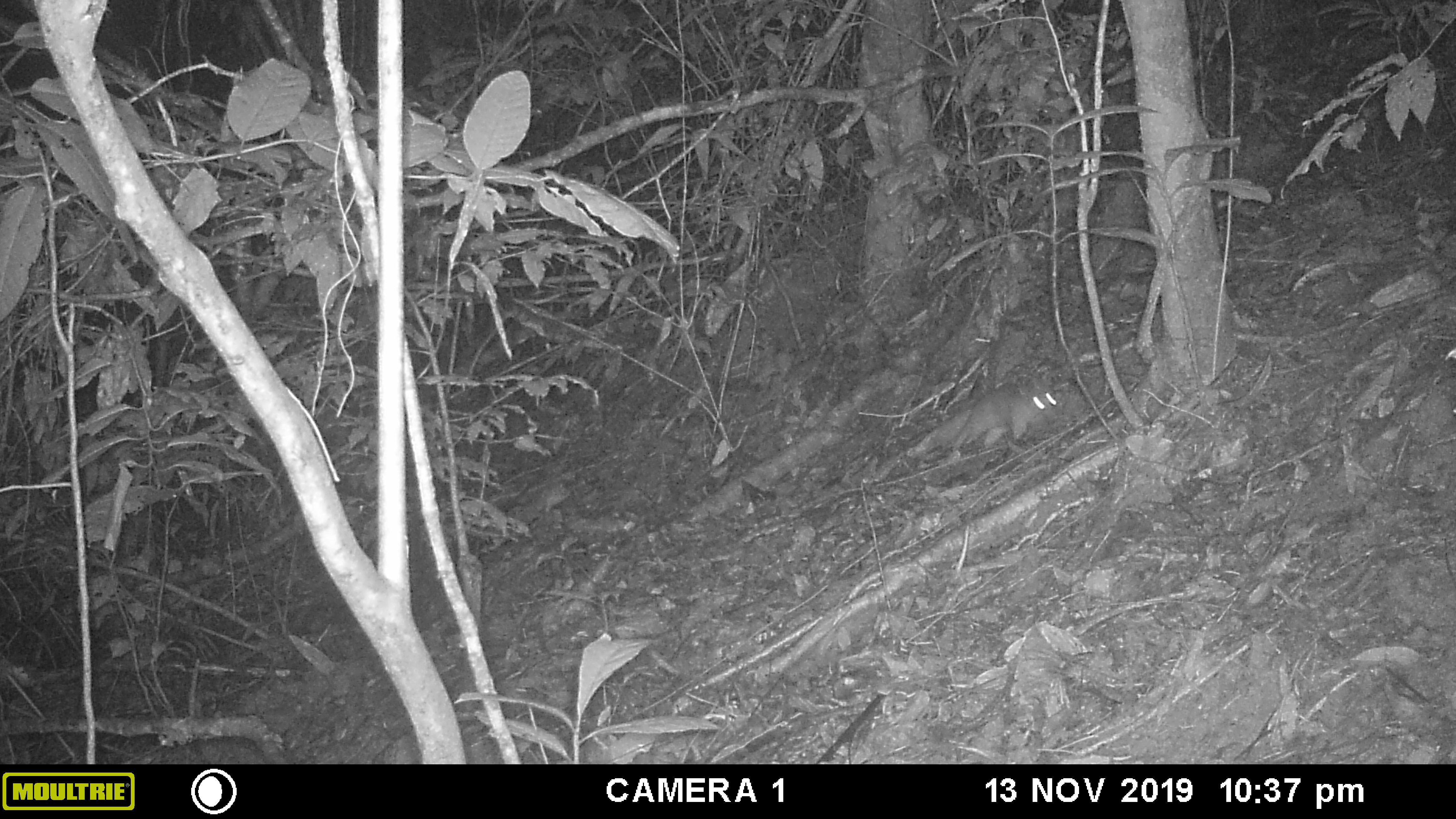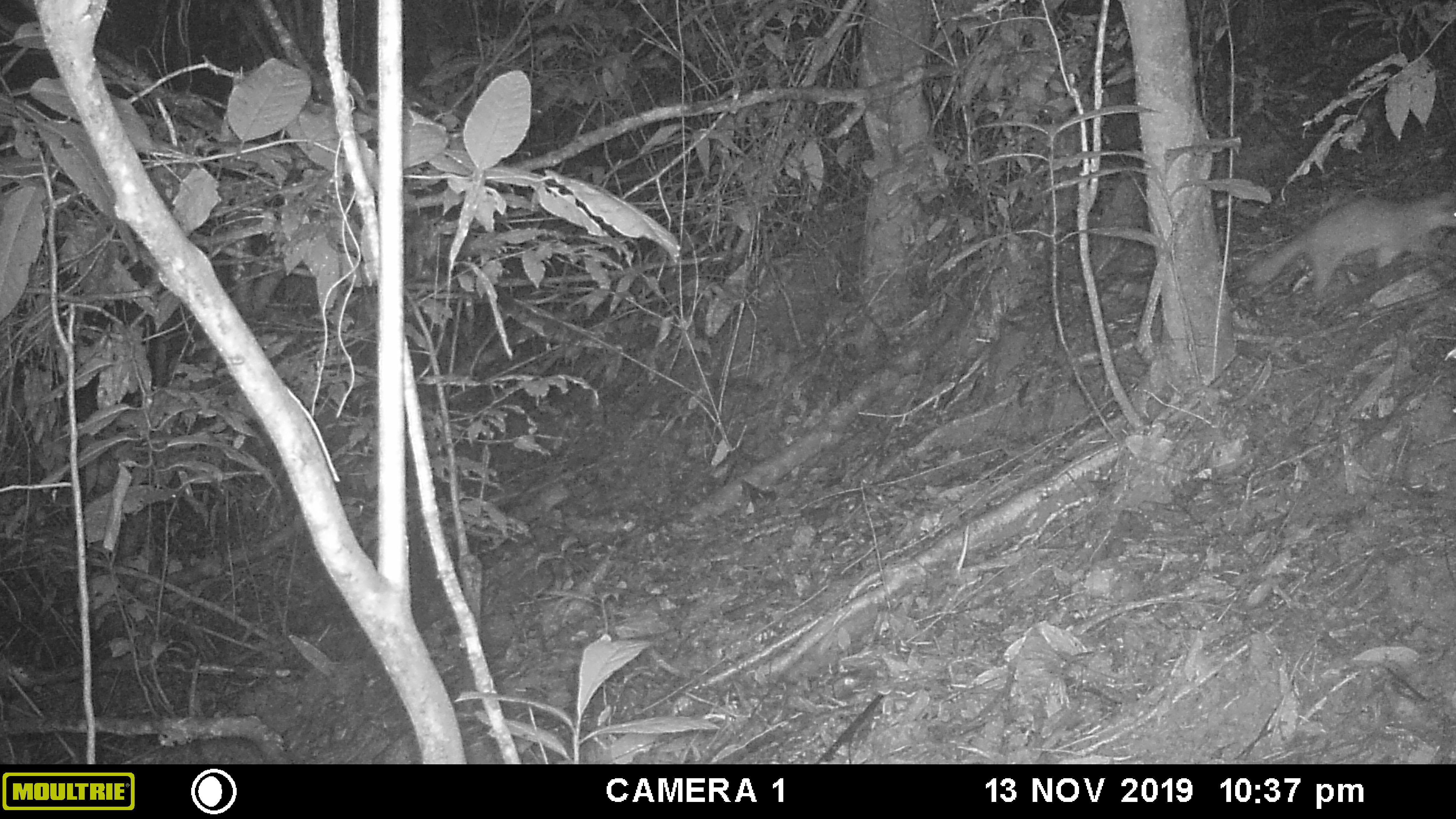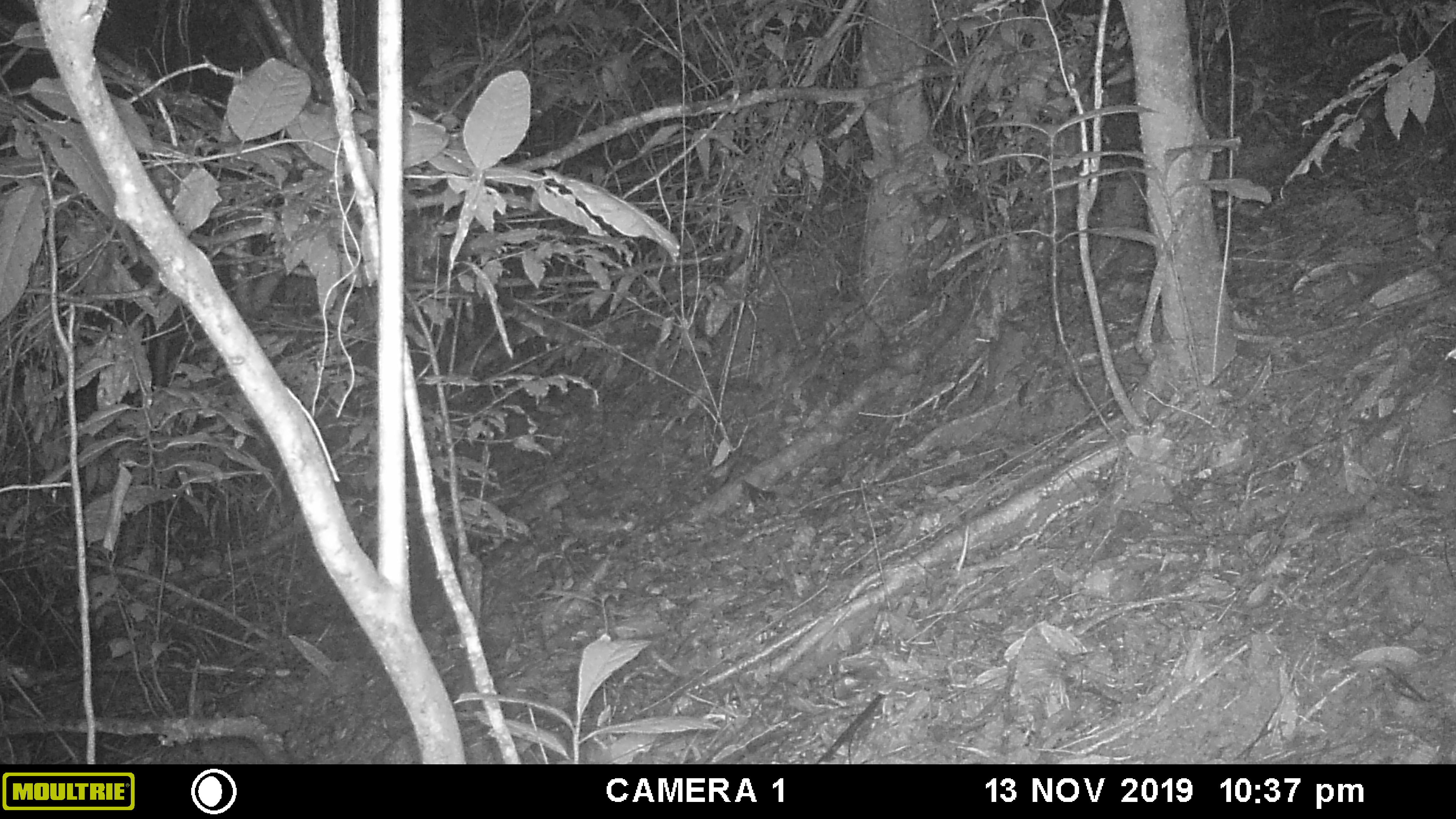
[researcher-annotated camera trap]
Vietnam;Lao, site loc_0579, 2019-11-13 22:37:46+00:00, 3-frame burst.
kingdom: Animalia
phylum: Chordata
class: Mammalia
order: Carnivora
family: Mustelidae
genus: Melogale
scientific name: Melogale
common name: ferret badger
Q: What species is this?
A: Ferret badger (Melogale).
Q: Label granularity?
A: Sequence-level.